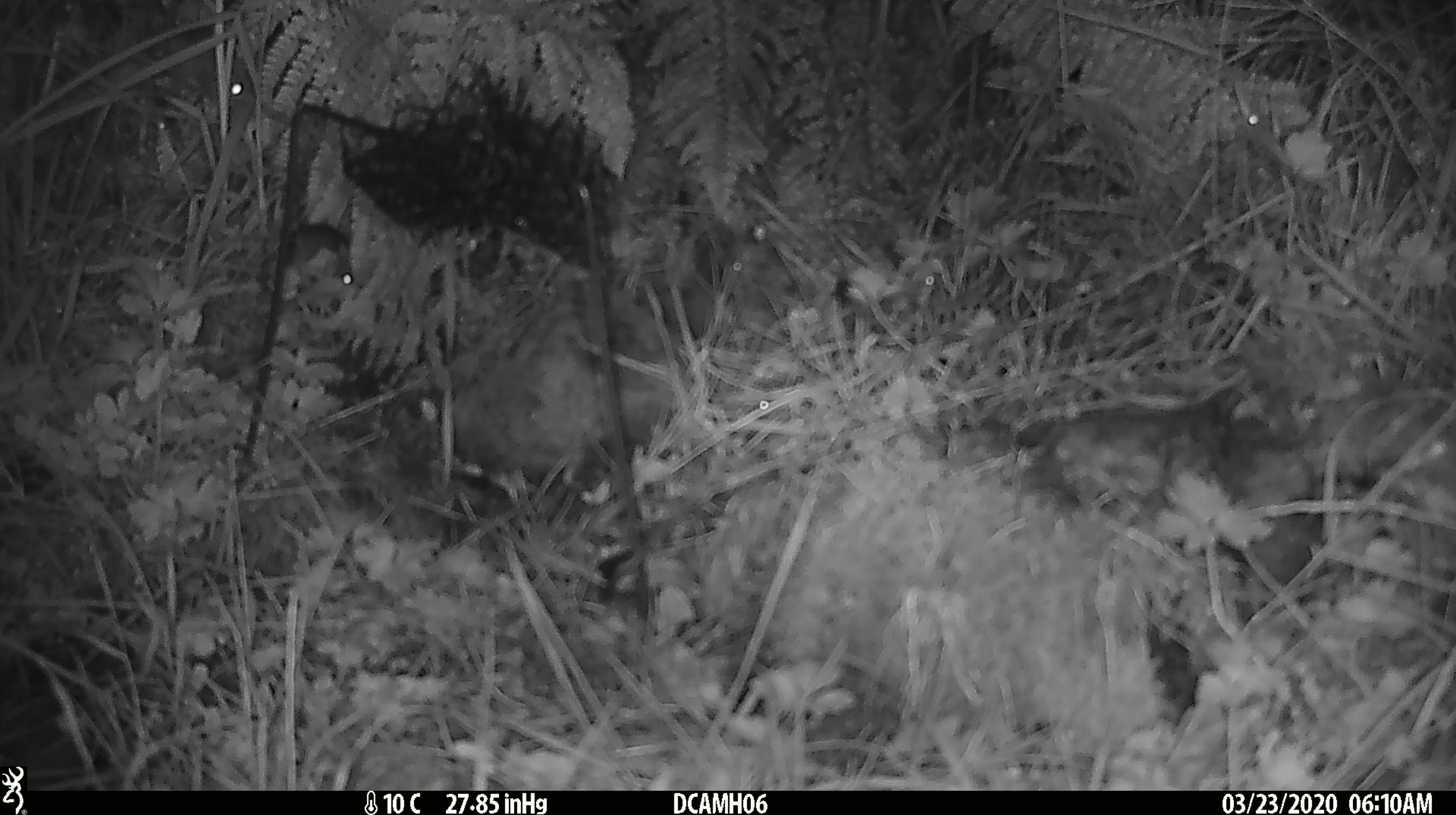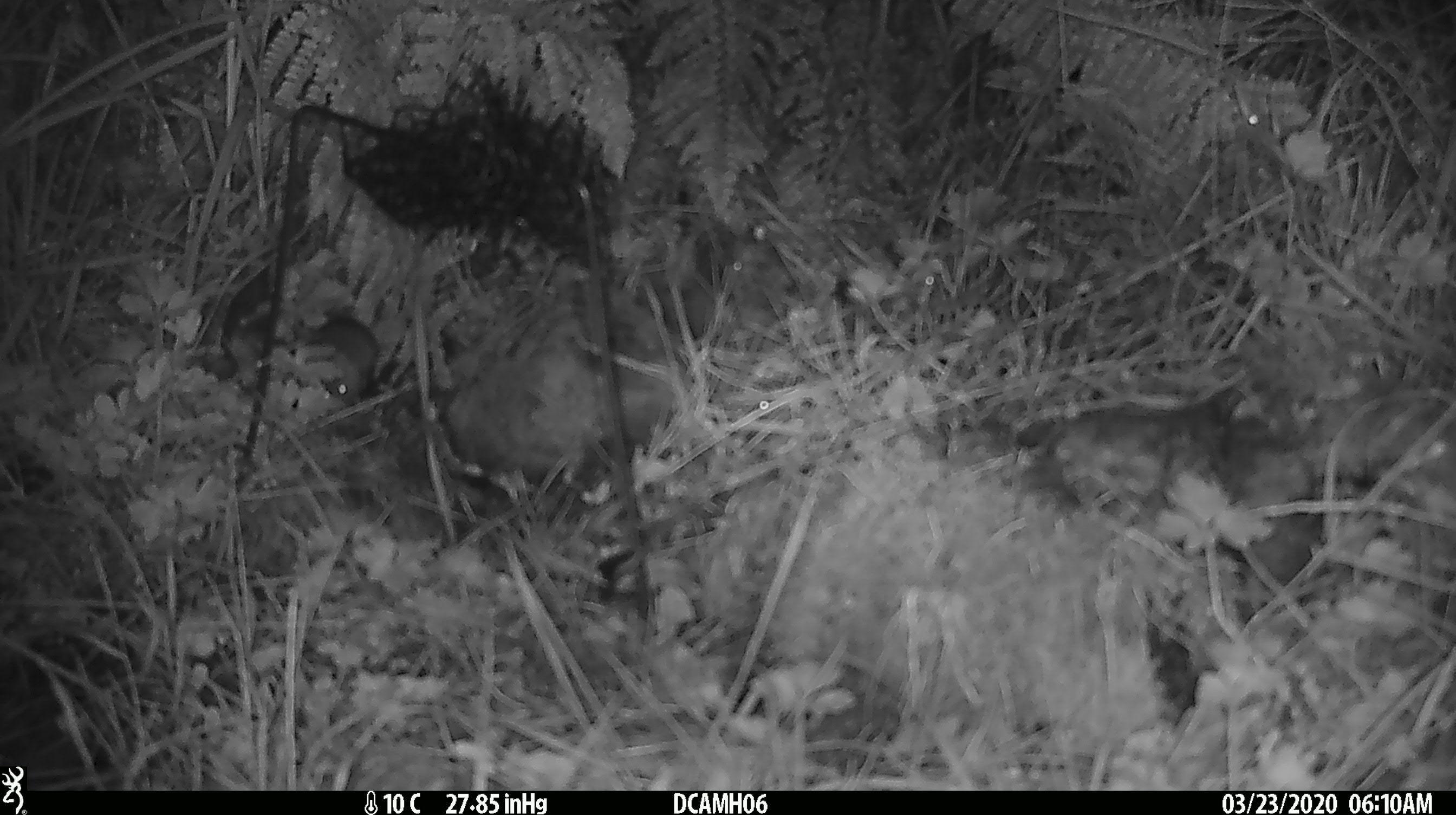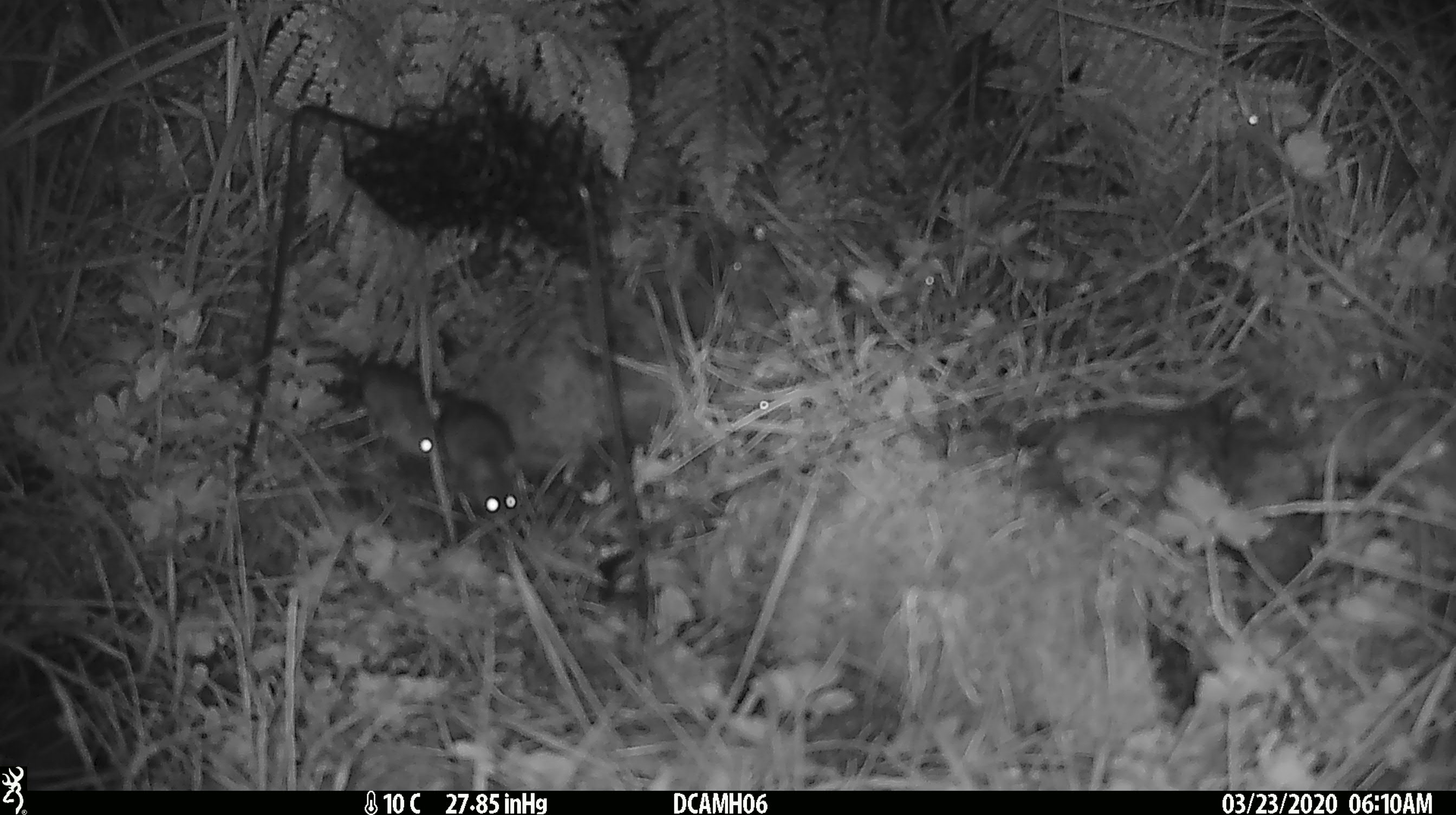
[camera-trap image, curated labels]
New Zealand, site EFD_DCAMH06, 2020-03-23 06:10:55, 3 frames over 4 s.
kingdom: Animalia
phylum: Chordata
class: Mammalia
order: Rodentia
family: Muridae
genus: Mus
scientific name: Mus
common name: mouse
Mouse (Mus).